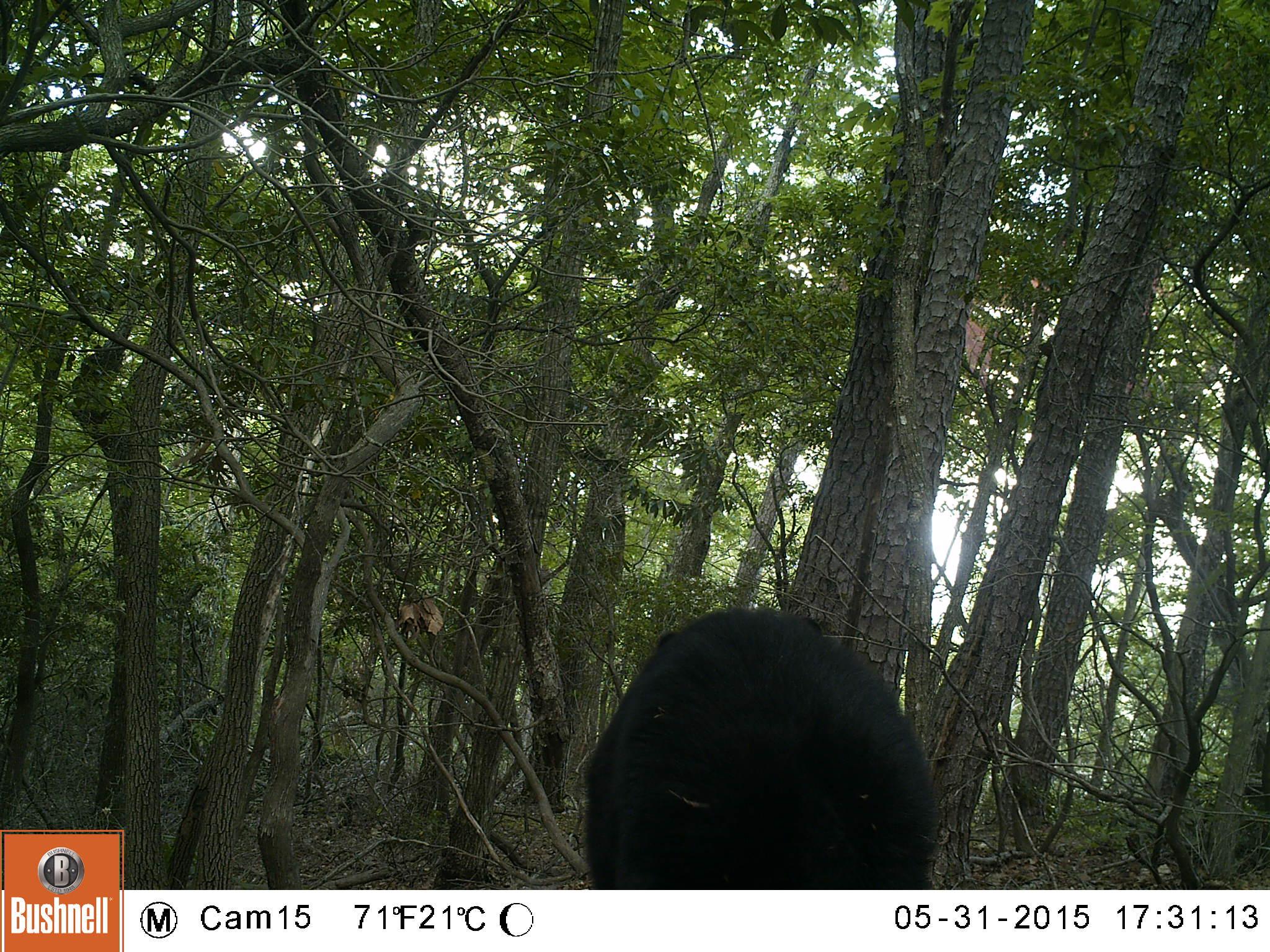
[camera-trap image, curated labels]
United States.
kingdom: Animalia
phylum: Chordata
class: Mammalia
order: Carnivora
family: Ursidae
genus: Ursus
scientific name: Ursus americanus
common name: american black bear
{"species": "American Black Bear (Ursus americanus)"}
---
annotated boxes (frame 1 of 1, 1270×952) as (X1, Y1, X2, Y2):
American Black Bear: (590, 611, 943, 894)